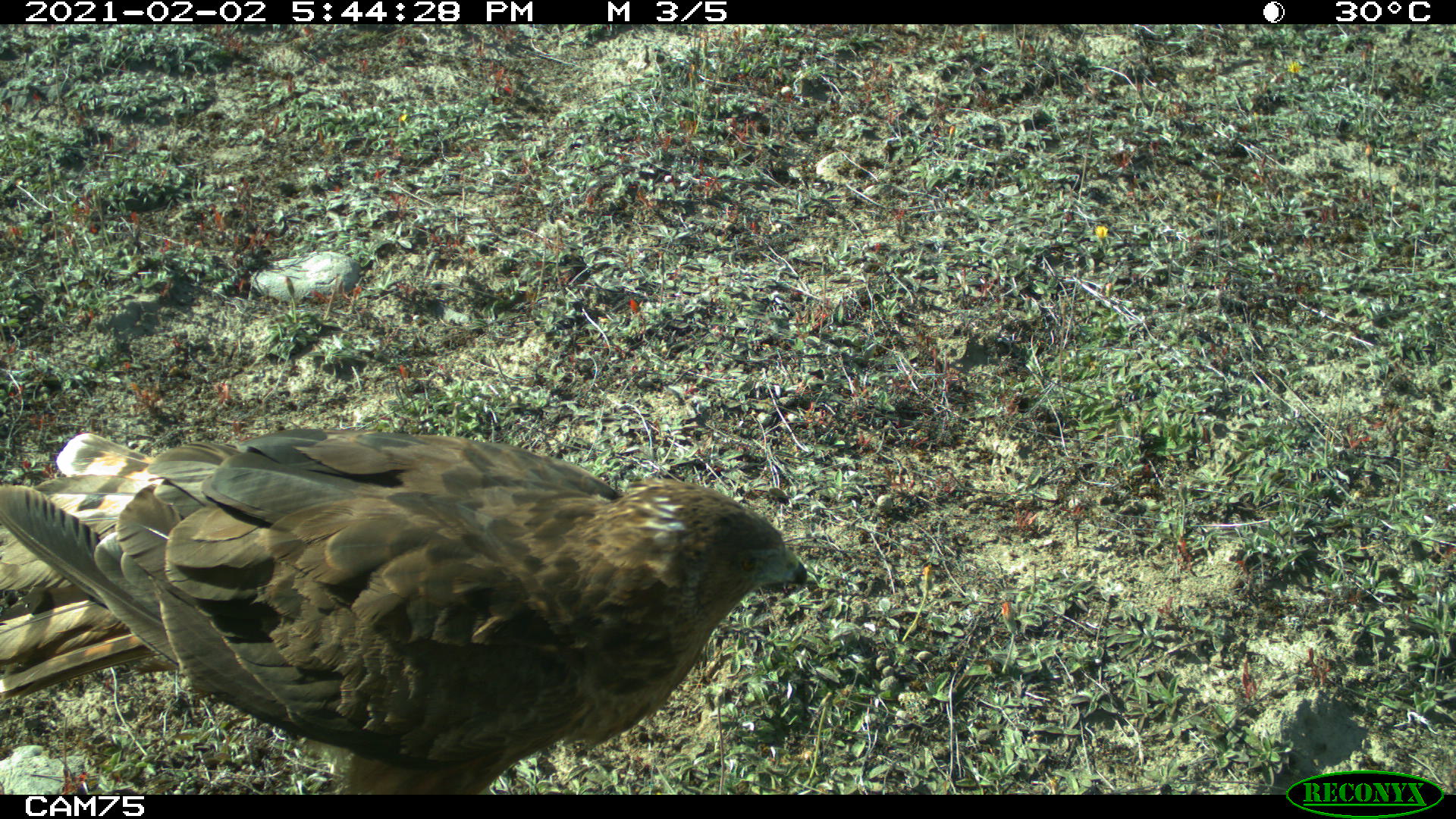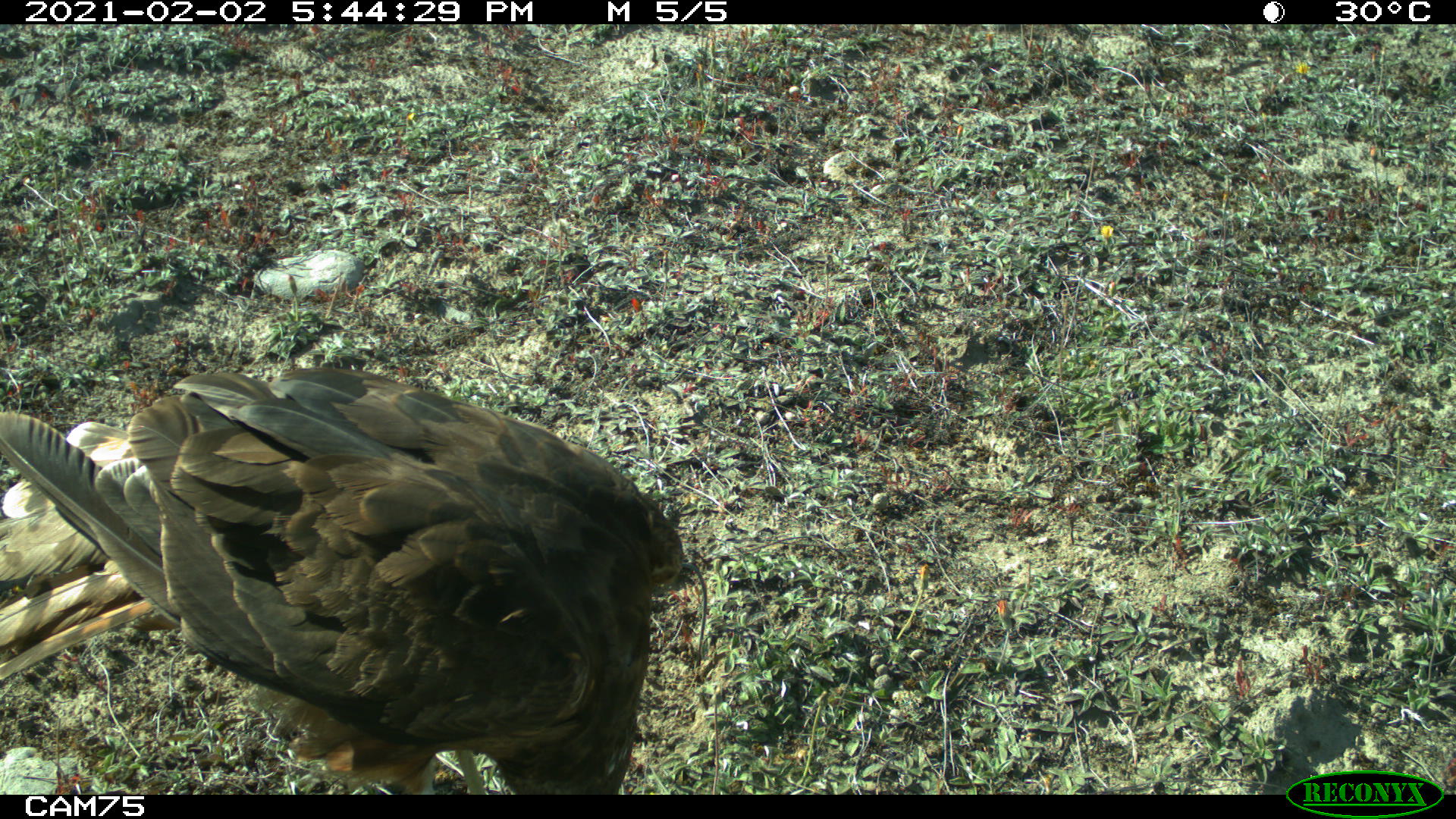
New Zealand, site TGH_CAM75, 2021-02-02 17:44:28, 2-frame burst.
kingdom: Animalia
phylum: Chordata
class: Aves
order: Accipitriformes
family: Accipitridae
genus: Circus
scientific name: Circus approximans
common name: swamp harrier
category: harrier